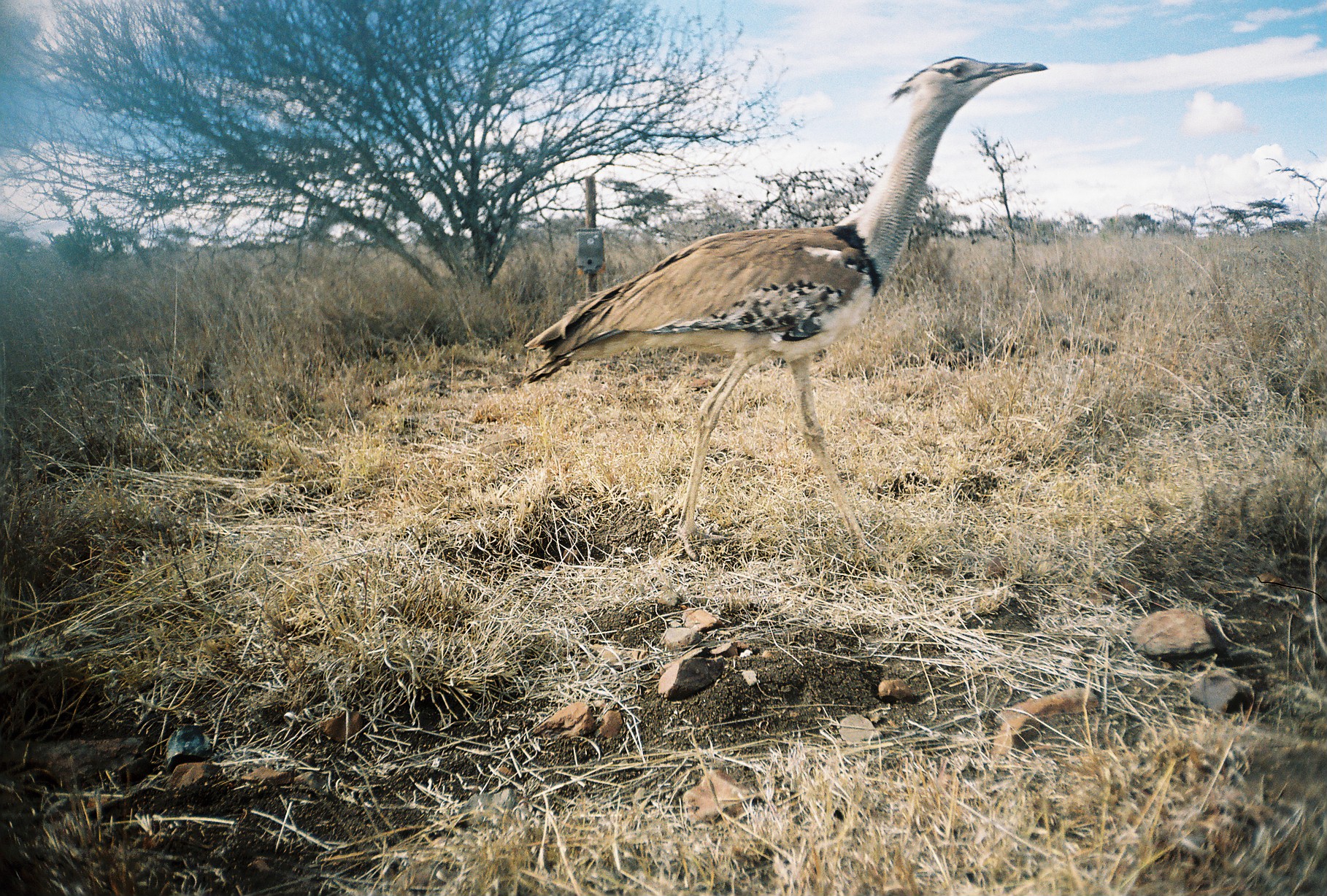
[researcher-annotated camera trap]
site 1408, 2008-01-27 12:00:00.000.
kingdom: Animalia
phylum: Chordata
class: Aves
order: Otidiformes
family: Otididae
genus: Ardeotis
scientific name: Ardeotis kori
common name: kori bustard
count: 1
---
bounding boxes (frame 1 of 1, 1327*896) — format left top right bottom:
ardeotis kori: 521 55 1047 576